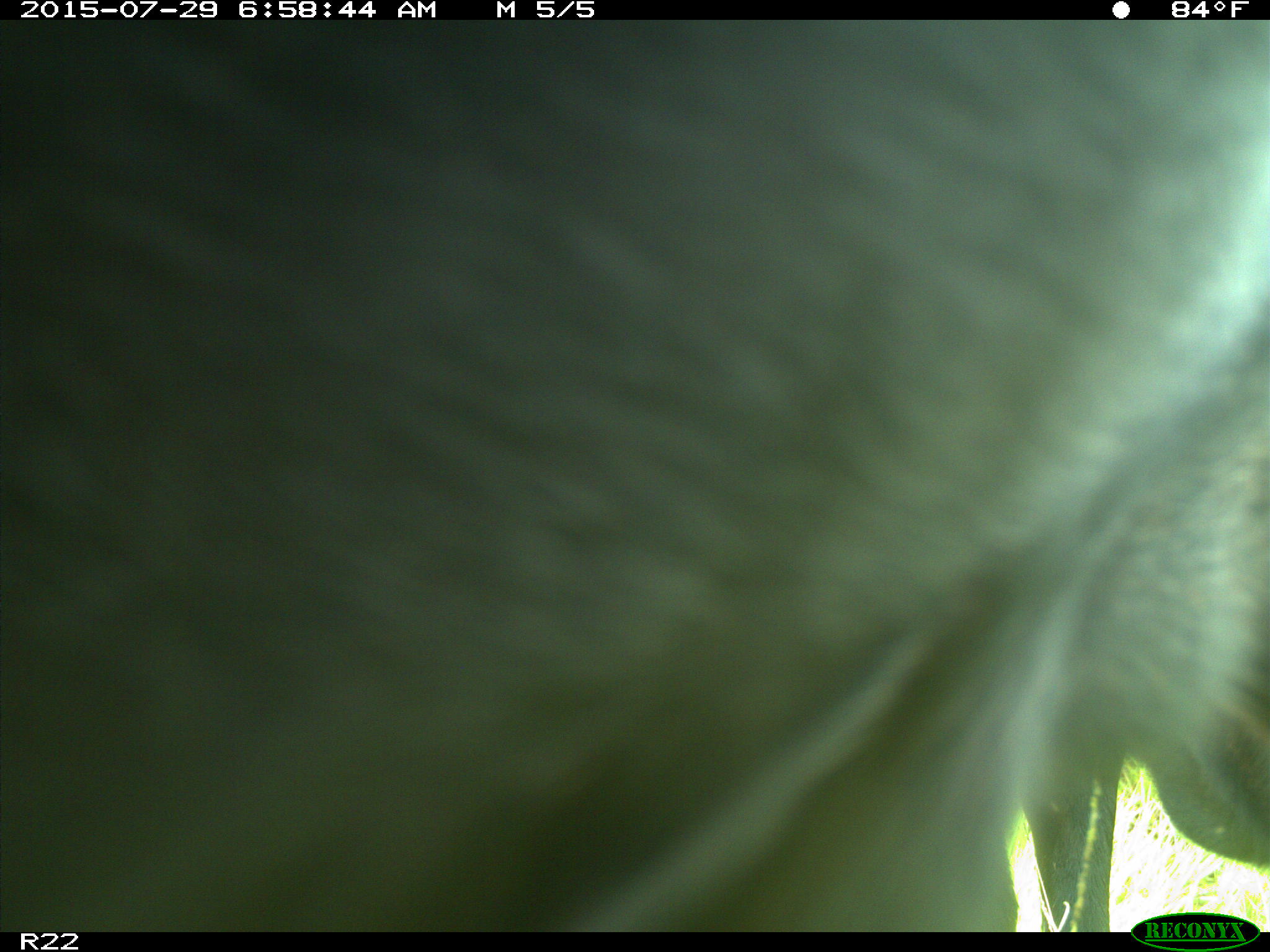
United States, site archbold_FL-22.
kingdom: Animalia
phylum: Chordata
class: Mammalia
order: Artiodactyla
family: Bovidae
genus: Bos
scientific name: Bos taurus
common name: domestic cow